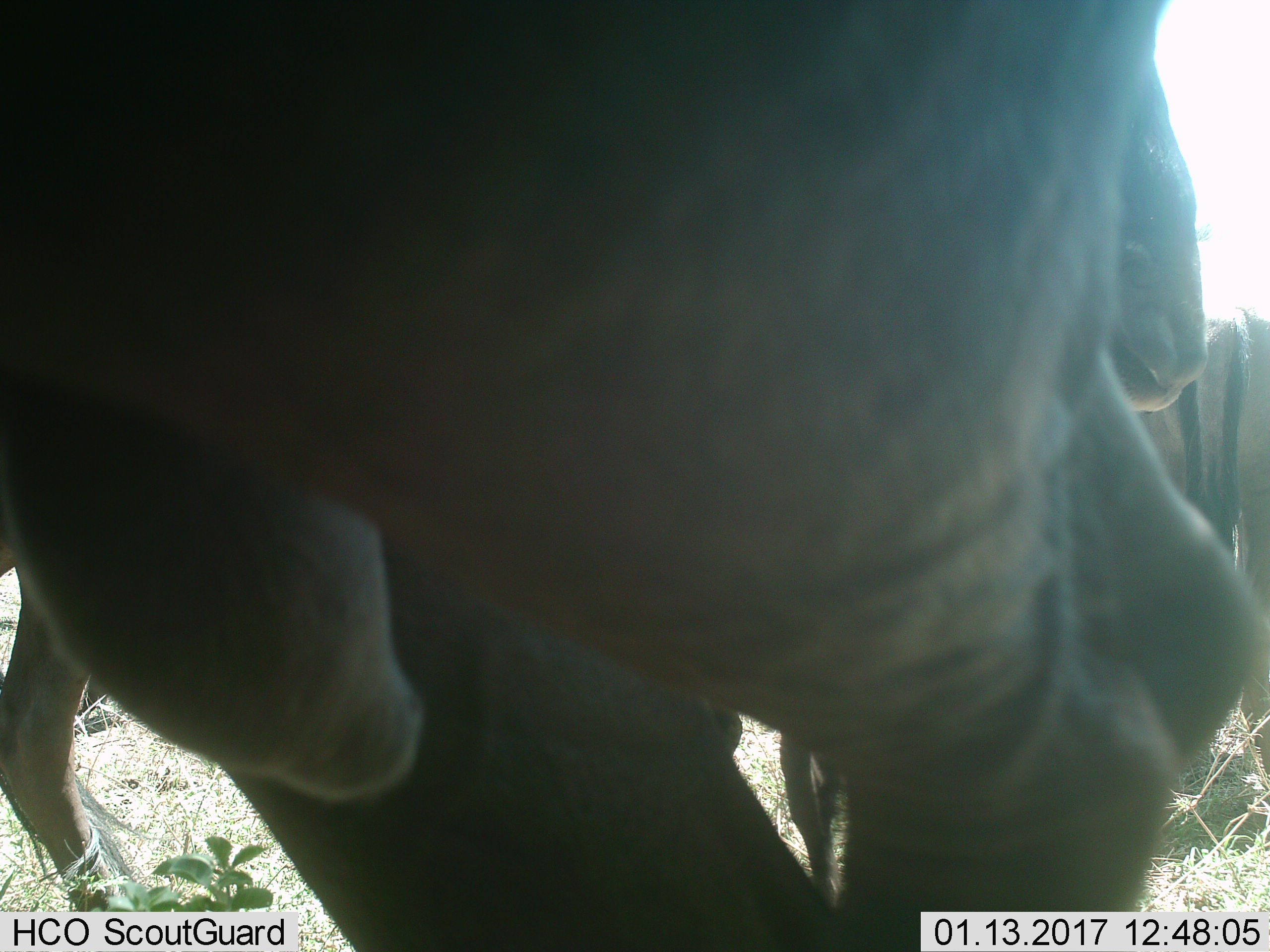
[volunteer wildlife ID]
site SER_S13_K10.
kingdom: Animalia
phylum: Chordata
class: Mammalia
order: Artiodactyla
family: Bovidae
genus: Connochaetes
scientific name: Connochaetes taurinus taurinus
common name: blue wildebeest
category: wildebeestblue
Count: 3.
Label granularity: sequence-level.